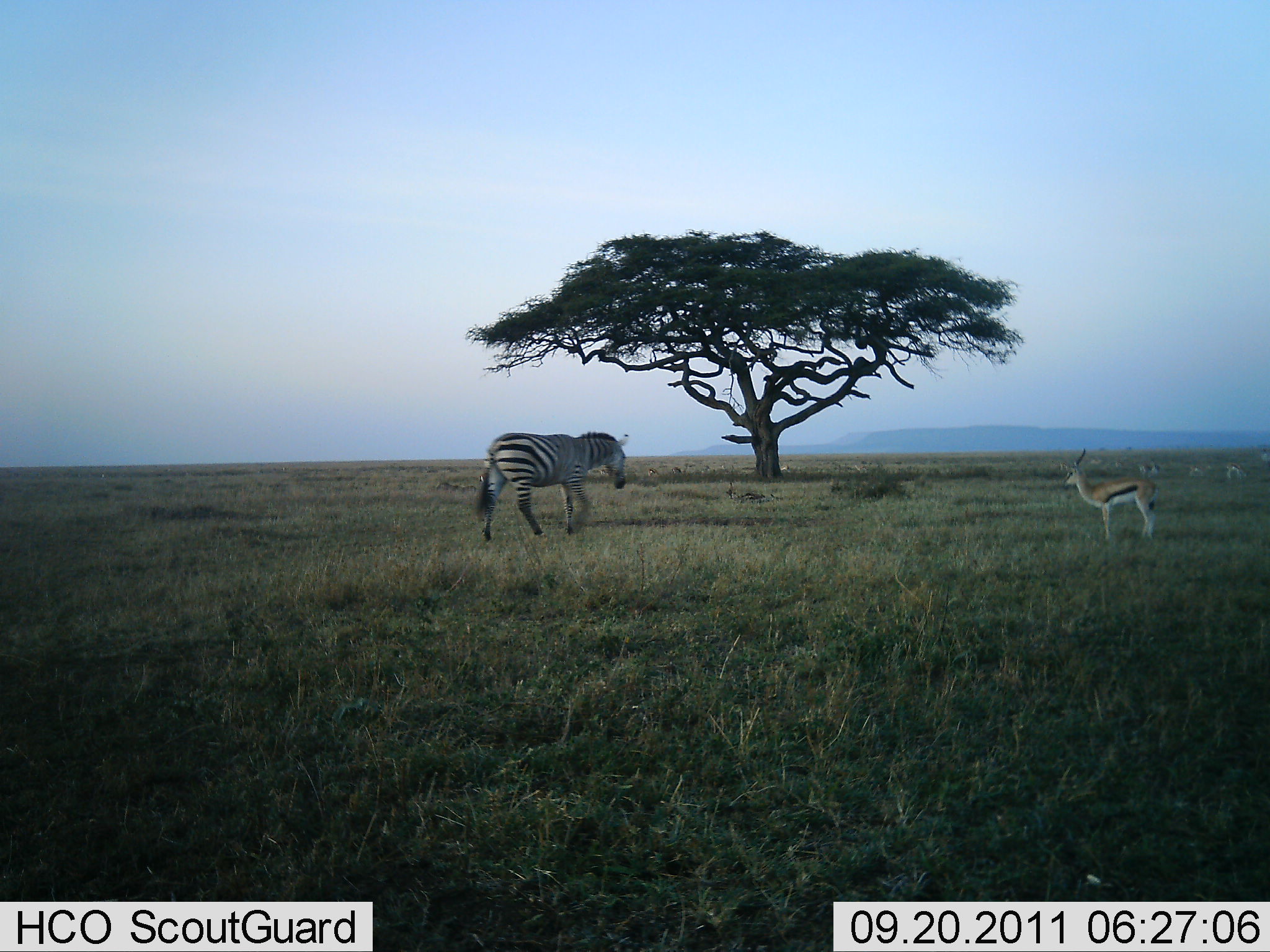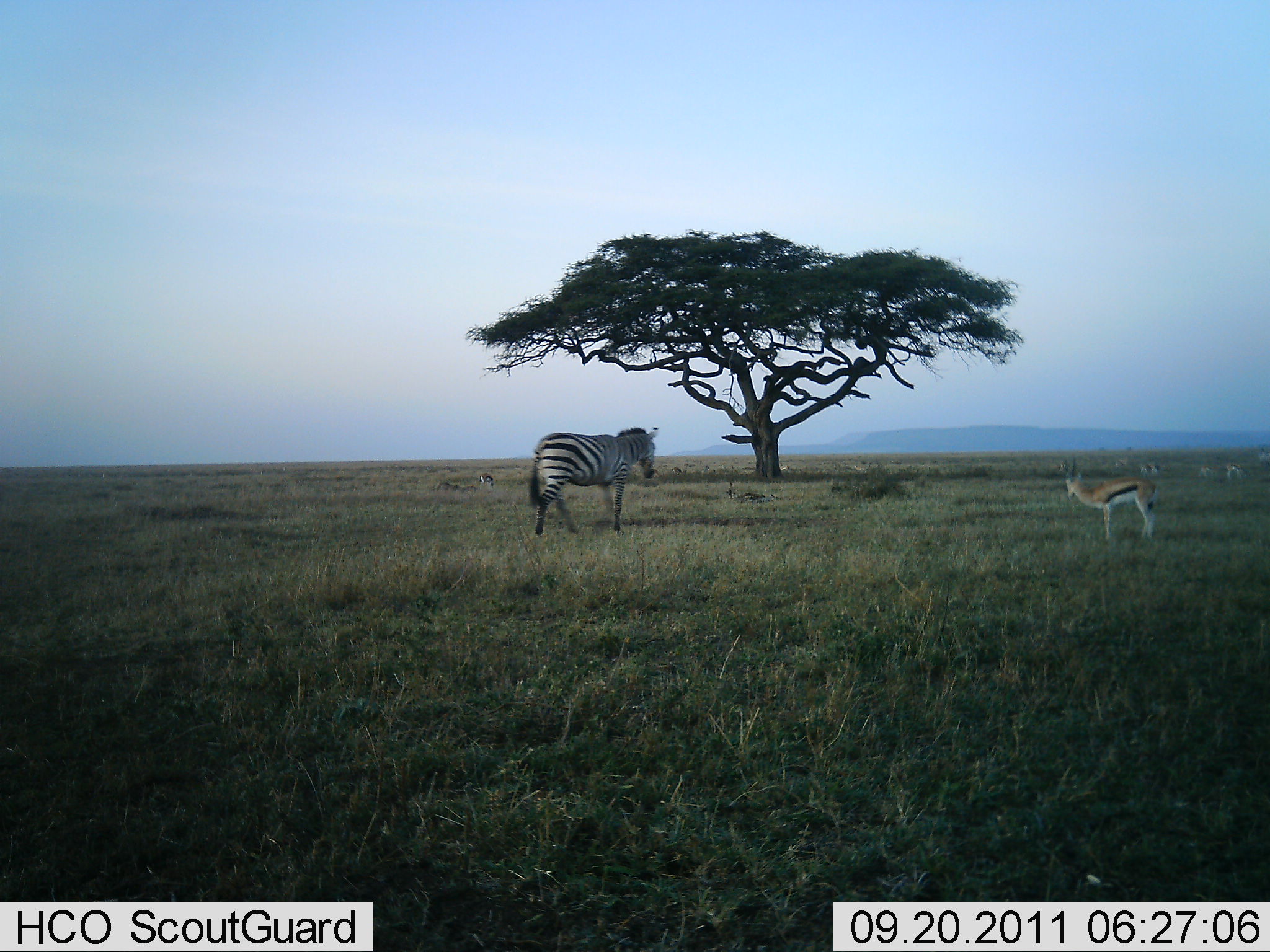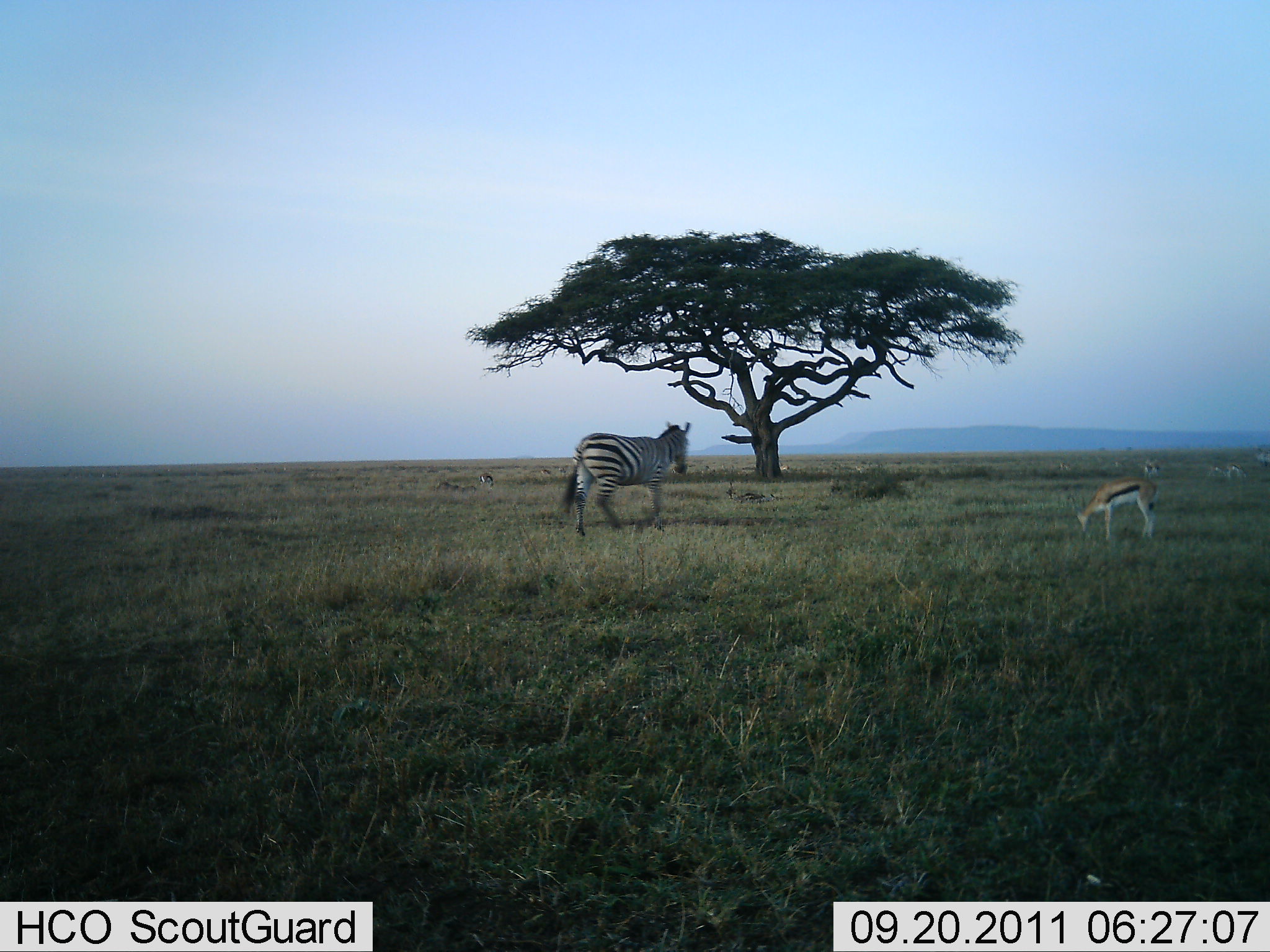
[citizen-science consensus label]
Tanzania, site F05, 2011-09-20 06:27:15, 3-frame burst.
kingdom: Animalia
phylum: Chordata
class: Mammalia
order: Artiodactyla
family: Bovidae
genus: Eudorcas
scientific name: Eudorcas thomsonii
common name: thomson's gazelle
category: gazellethomsons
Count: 5.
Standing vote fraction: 60%.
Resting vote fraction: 0%.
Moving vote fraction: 10%.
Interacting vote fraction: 0%.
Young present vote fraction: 0%.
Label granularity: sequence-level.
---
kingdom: Animalia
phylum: Chordata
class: Mammalia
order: Perissodactyla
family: Equidae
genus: Equus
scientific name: Equus quagga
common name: plains zebra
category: zebra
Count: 1.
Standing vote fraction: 0%.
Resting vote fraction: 0%.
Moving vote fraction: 100%.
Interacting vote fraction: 0%.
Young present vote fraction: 0%.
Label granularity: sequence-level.